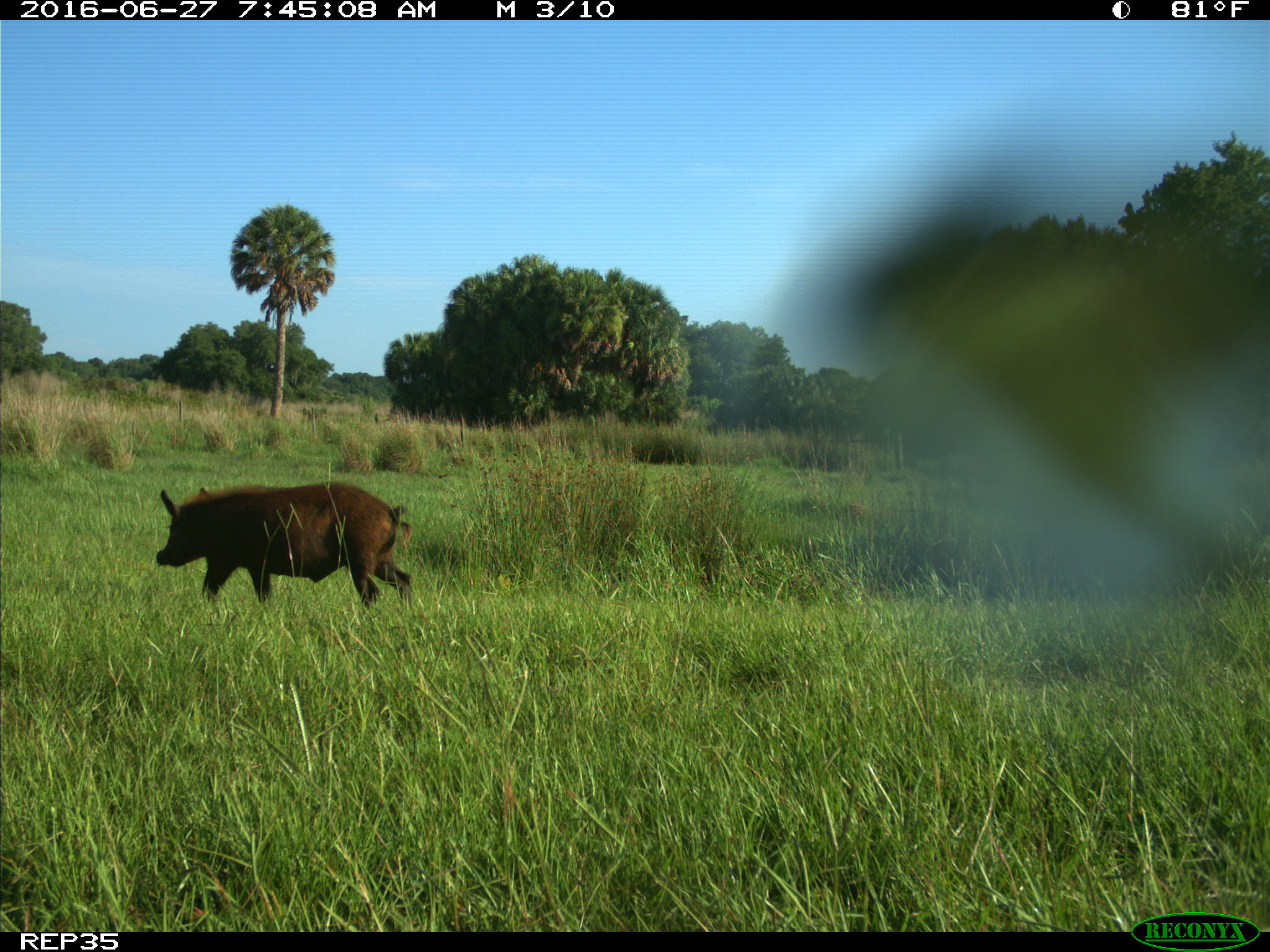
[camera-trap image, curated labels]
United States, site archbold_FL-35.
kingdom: Animalia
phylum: Chordata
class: Mammalia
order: Artiodactyla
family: Suidae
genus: Sus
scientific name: Sus scrofa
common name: wild boar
Sus scrofa (wild boar).